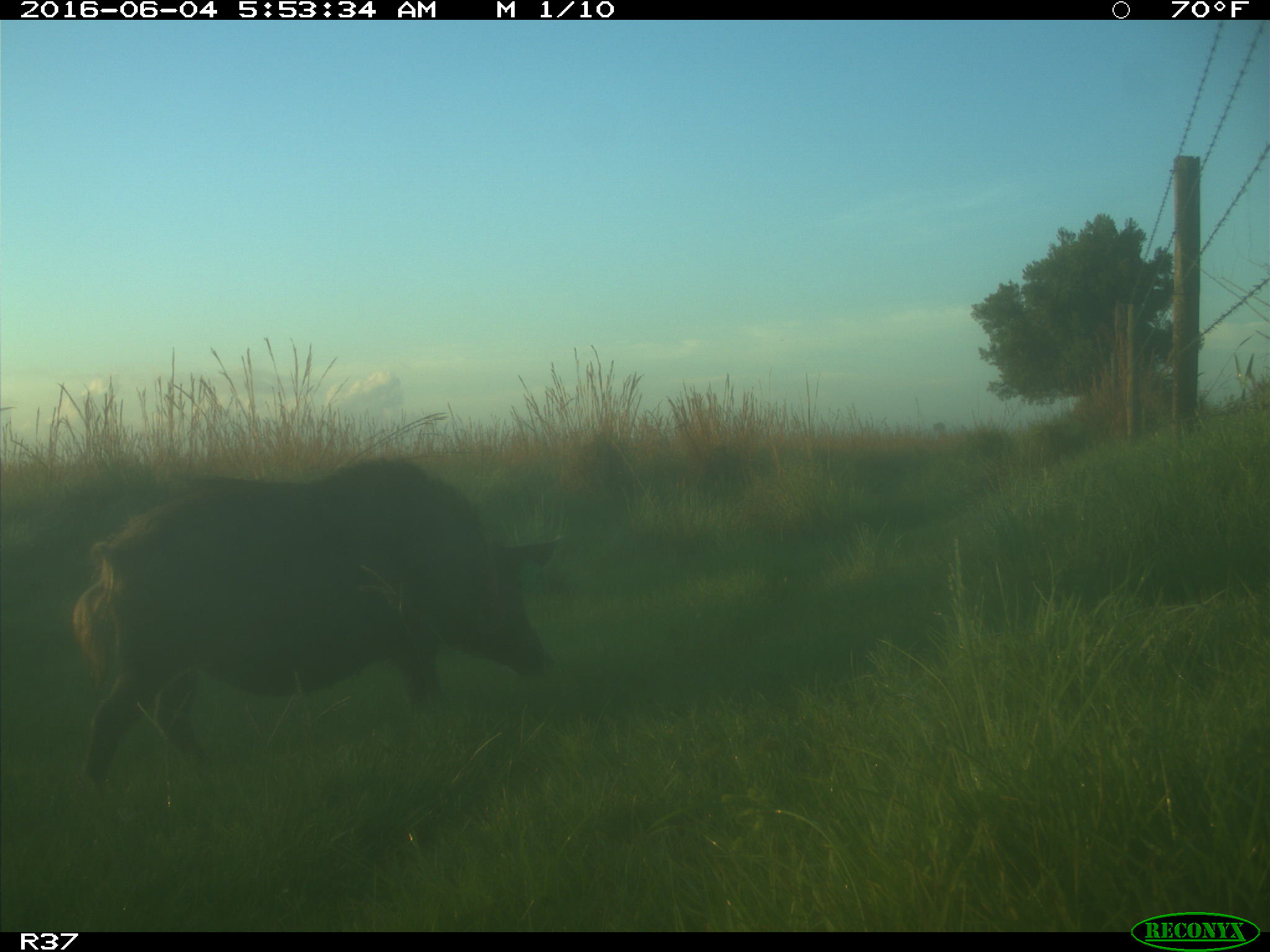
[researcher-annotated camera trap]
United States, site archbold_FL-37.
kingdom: Animalia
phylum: Chordata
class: Mammalia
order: Artiodactyla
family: Suidae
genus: Sus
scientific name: Sus scrofa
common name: wild boar